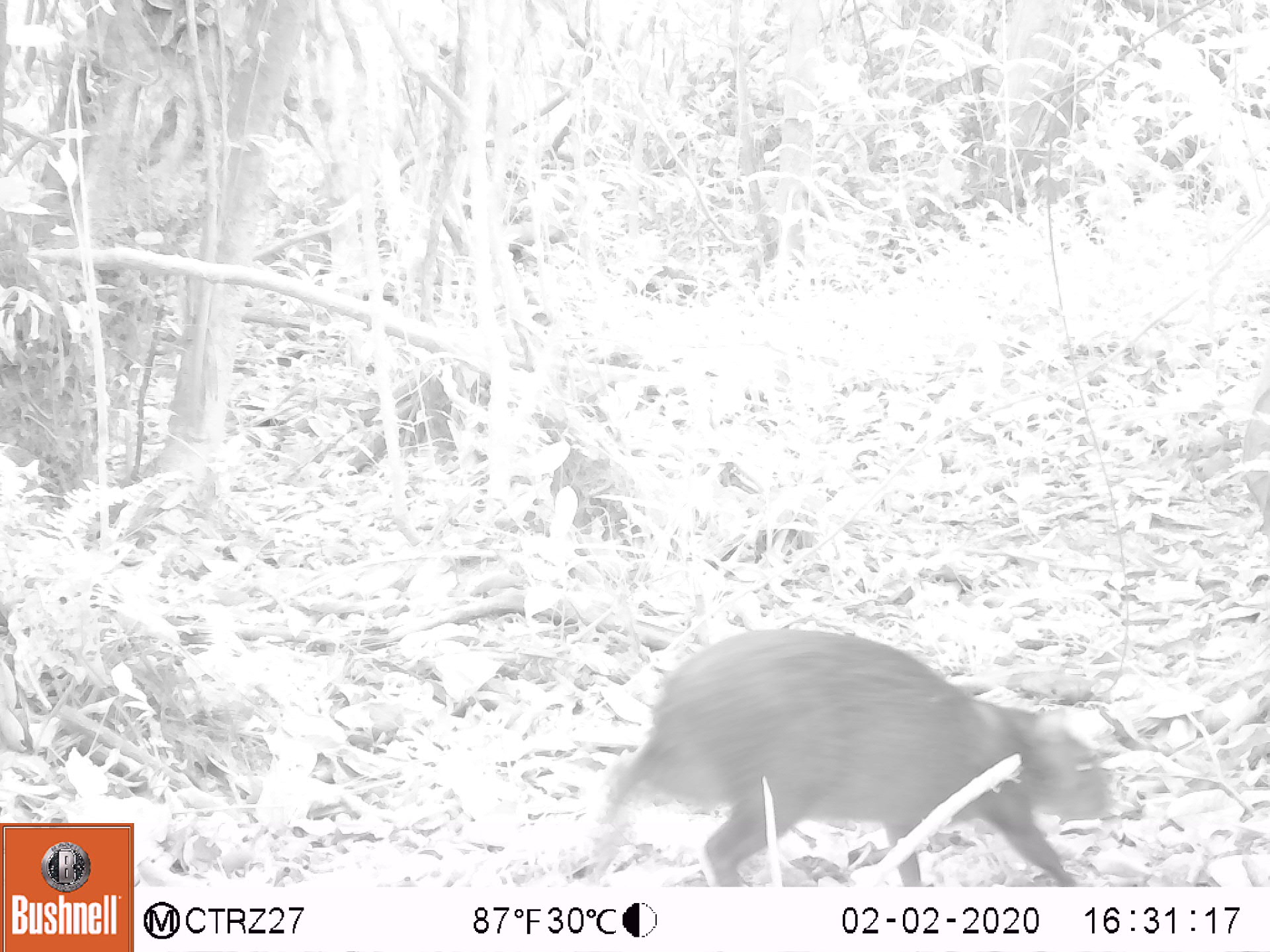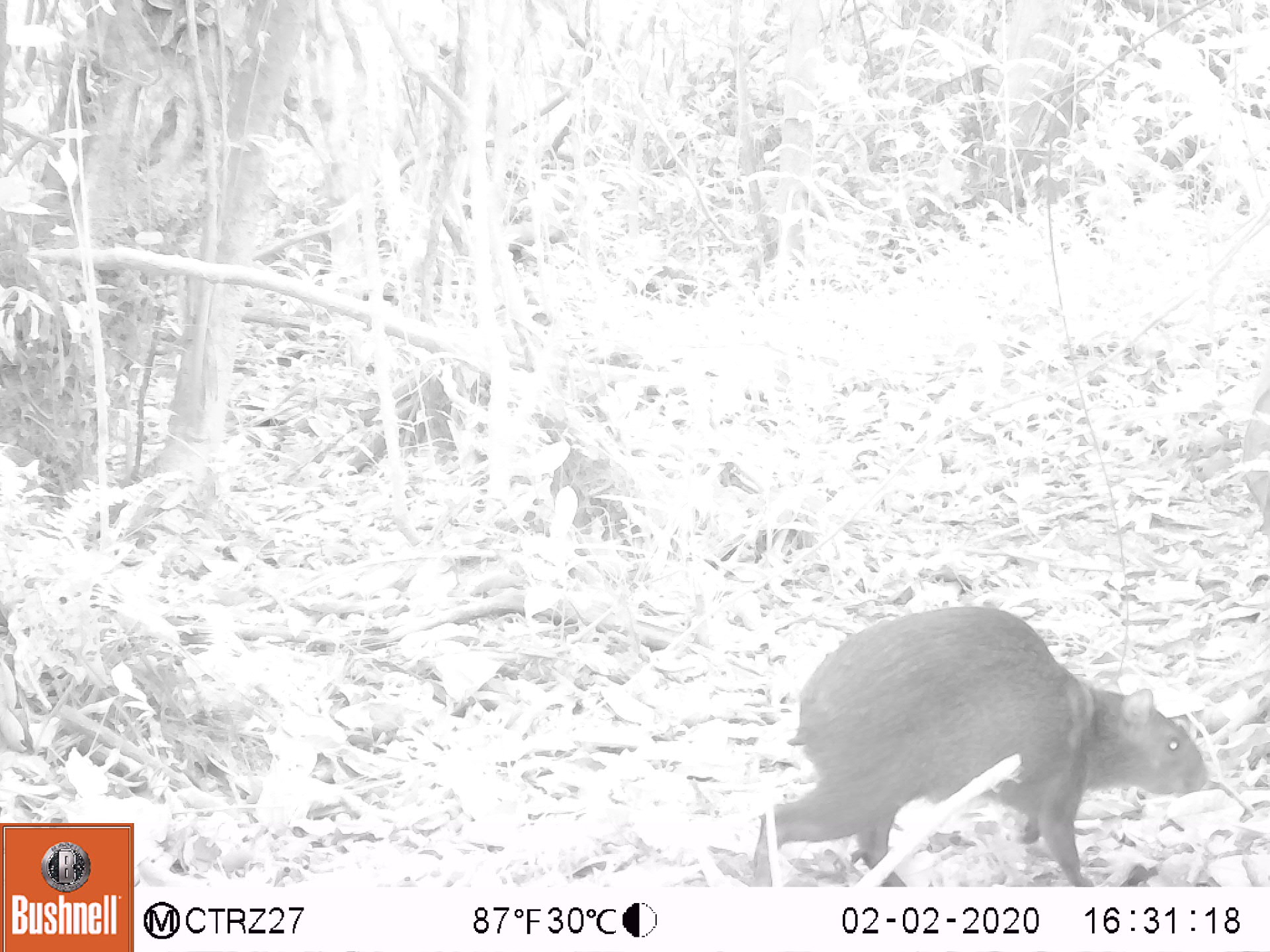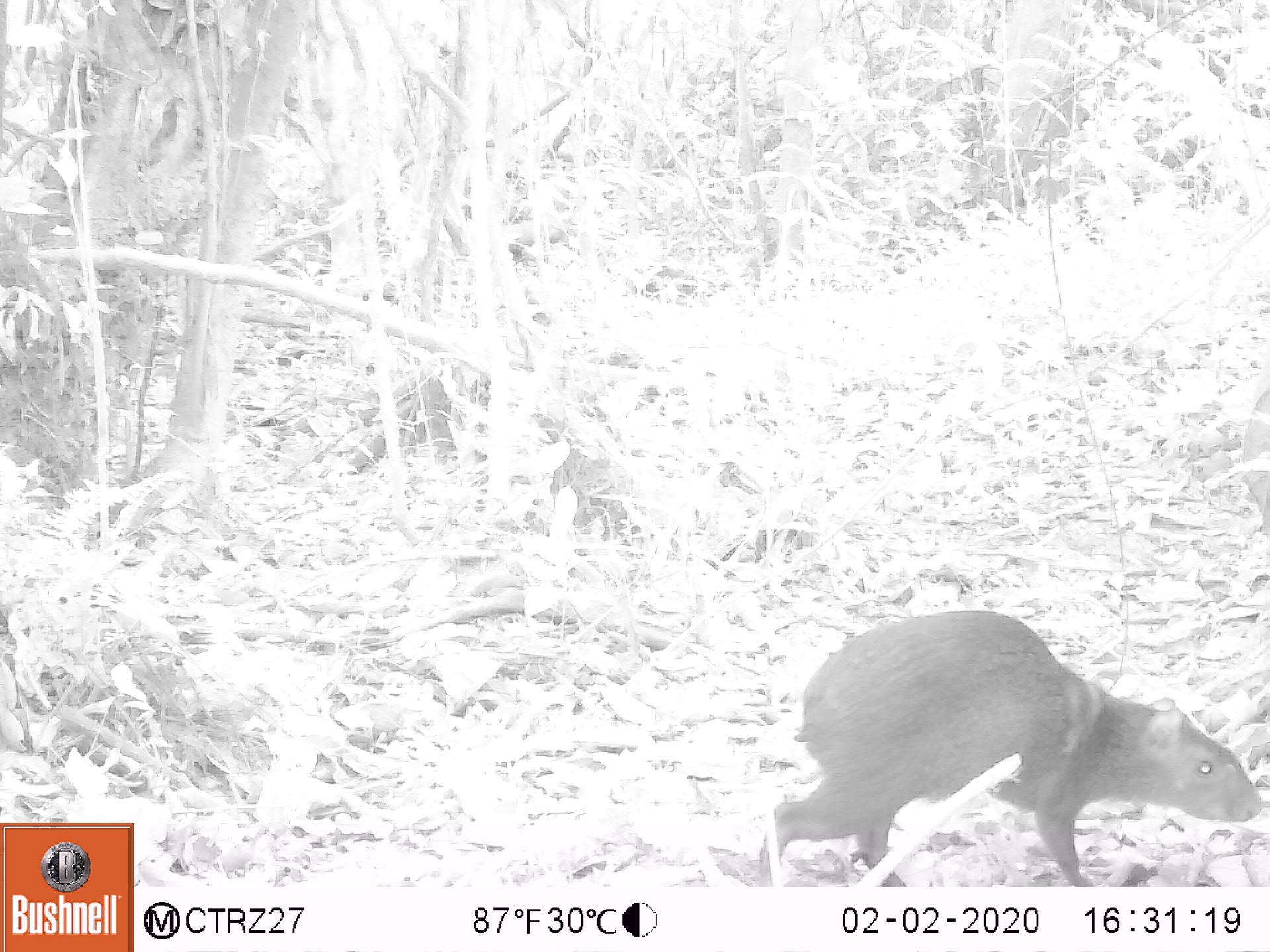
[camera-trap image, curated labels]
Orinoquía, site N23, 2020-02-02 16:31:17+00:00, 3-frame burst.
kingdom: Animalia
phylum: Chordata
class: Mammalia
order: Rodentia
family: Dasyproctidae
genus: Dasyprocta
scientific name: Dasyprocta fuliginosa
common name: black agouti